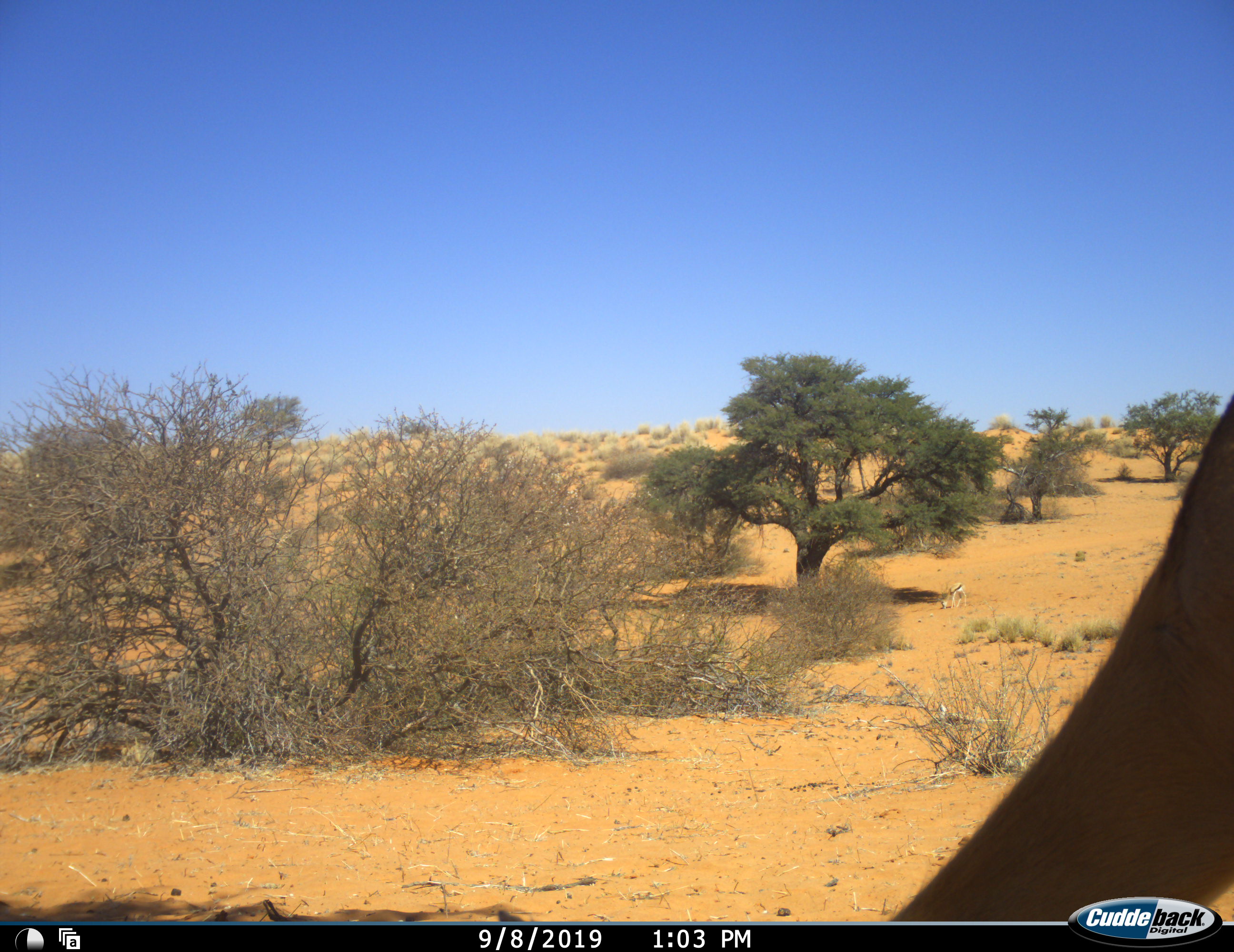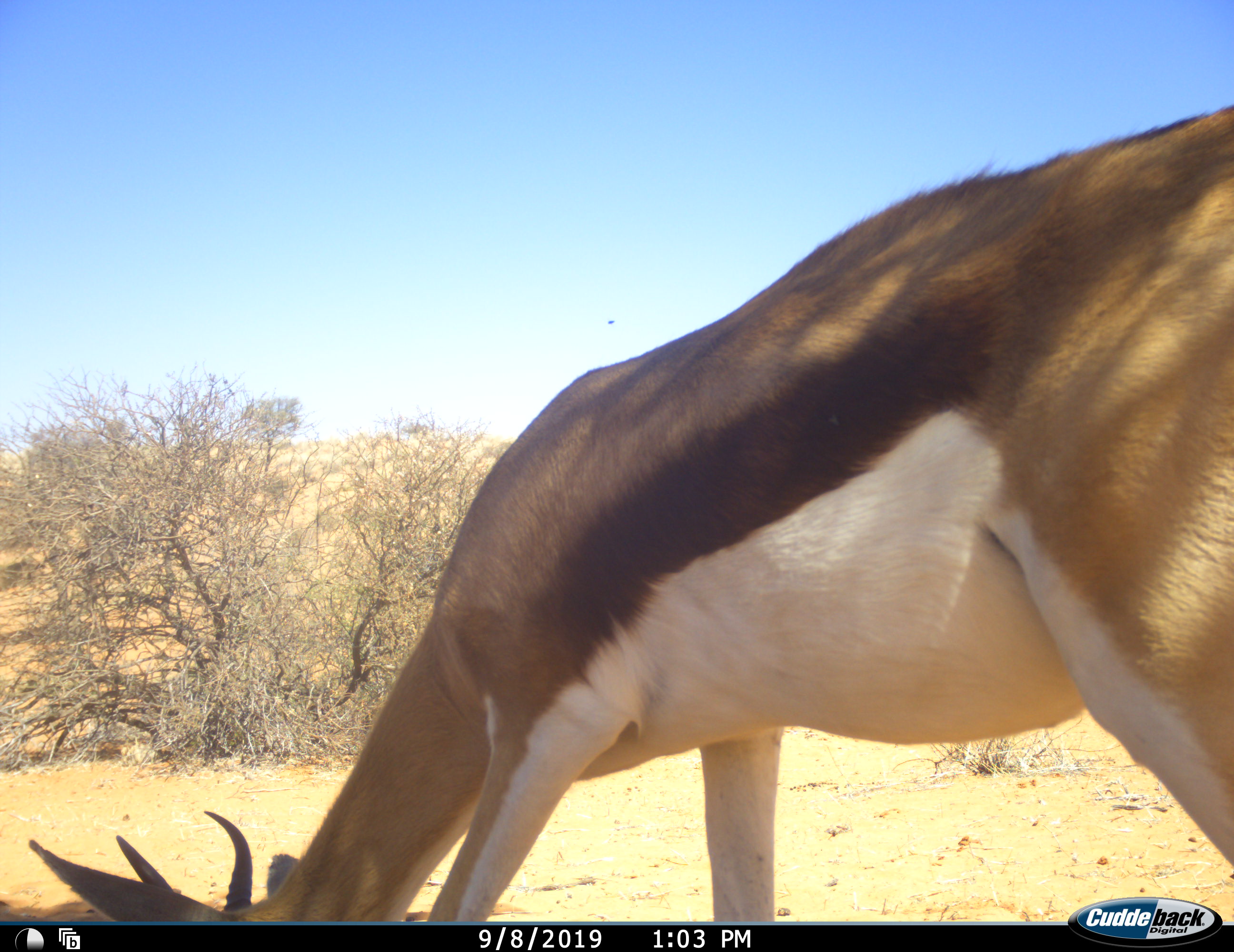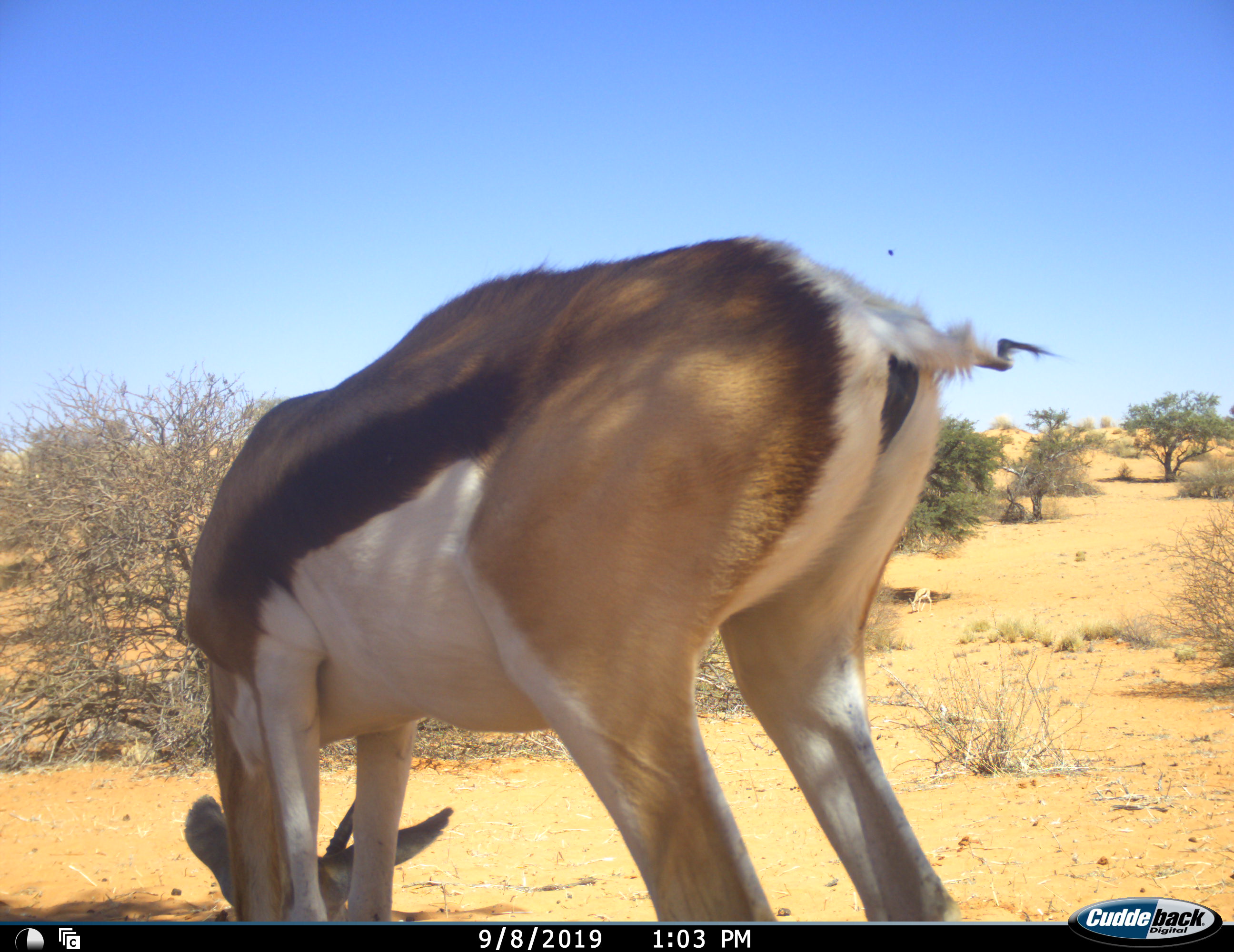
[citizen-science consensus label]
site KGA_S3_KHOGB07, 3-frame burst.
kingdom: Animalia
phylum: Chordata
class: Mammalia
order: Artiodactyla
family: Bovidae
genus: Antidorcas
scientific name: Antidorcas marsupialis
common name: springbok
Springbok (Antidorcas marsupialis), count 2. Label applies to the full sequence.